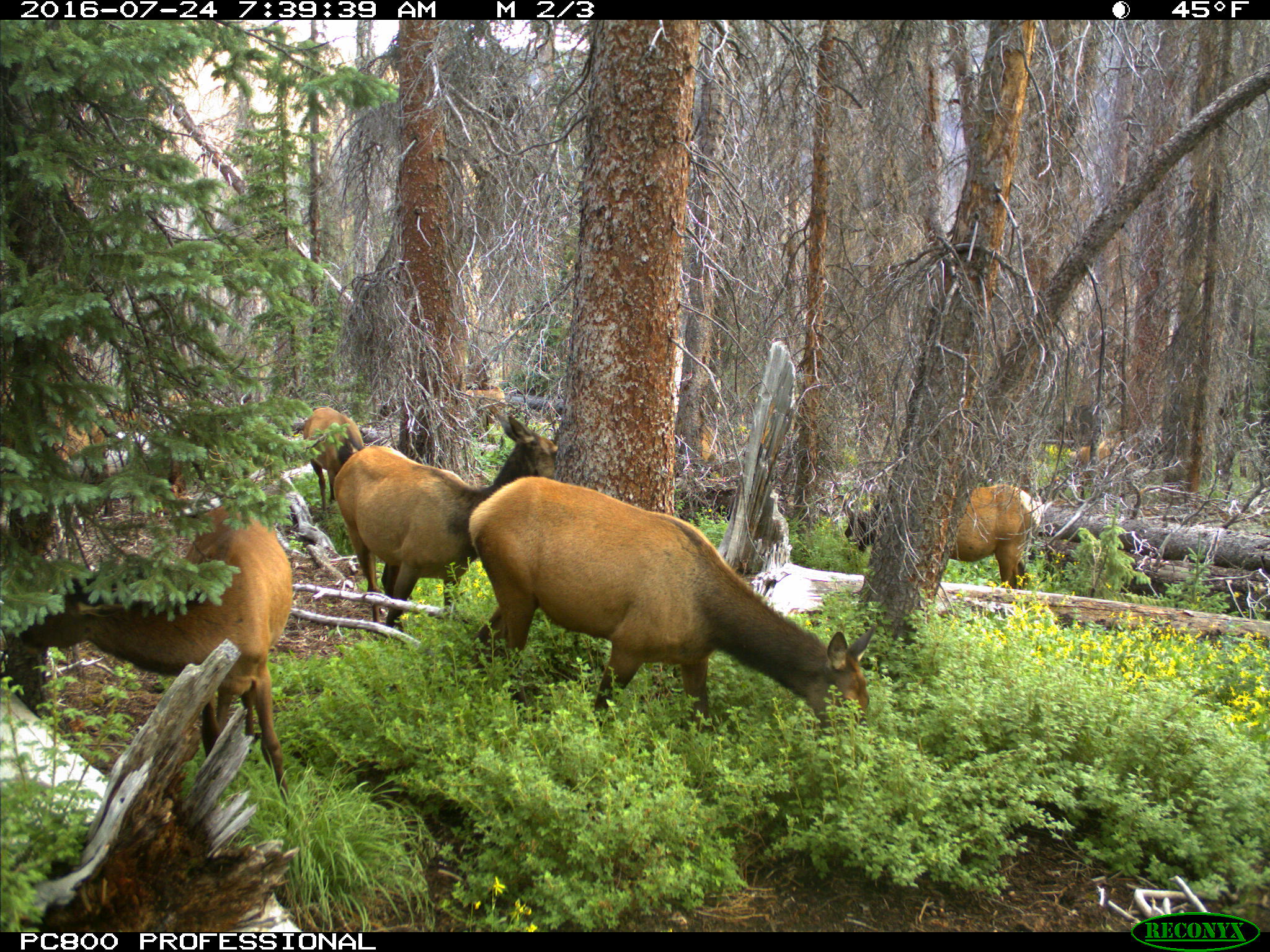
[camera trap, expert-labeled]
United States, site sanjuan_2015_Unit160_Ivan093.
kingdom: Animalia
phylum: Chordata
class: Mammalia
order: Artiodactyla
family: Cervidae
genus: Cervus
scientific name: Cervus elaphus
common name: red deer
Cervus elaphus (red deer).